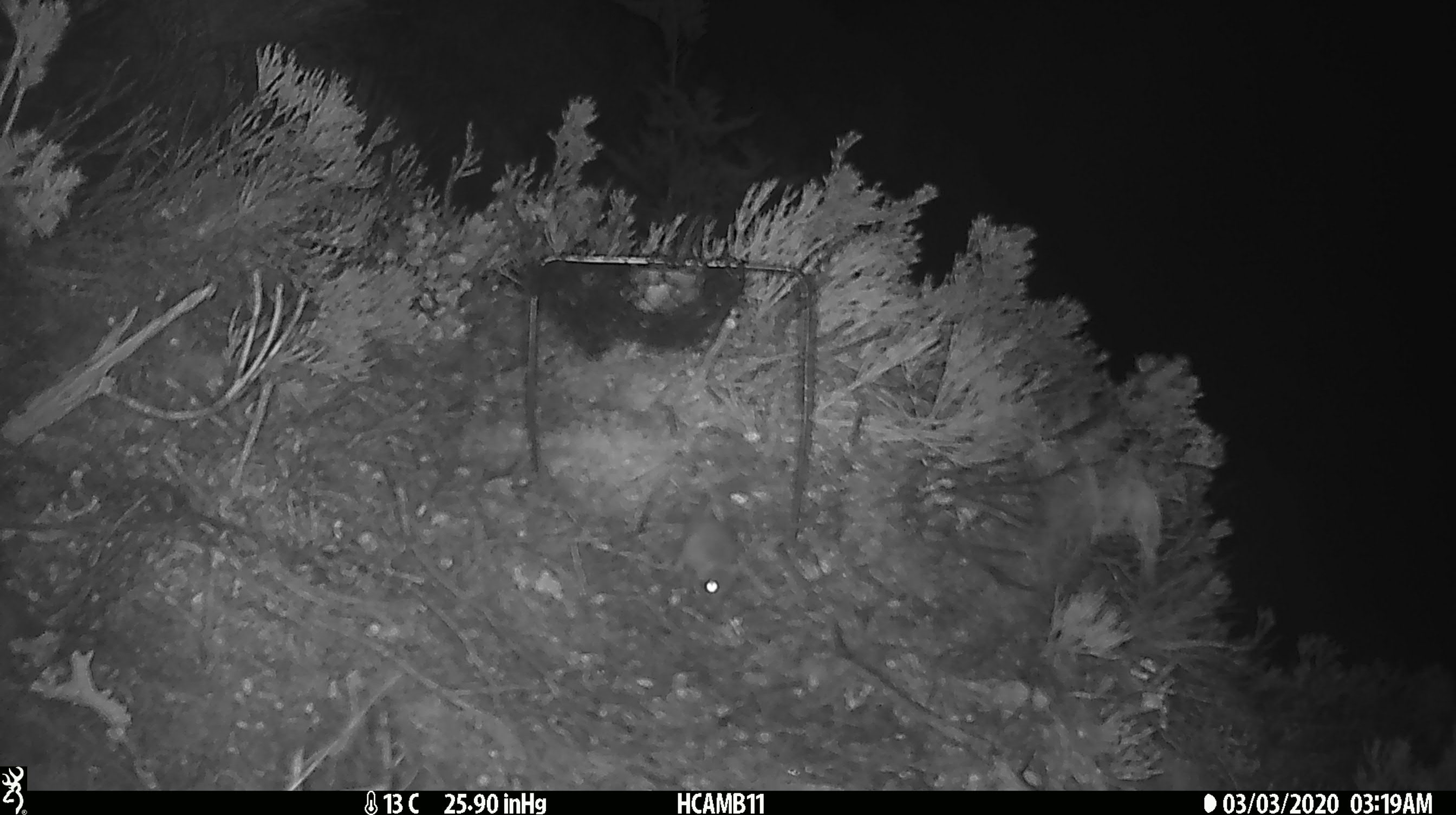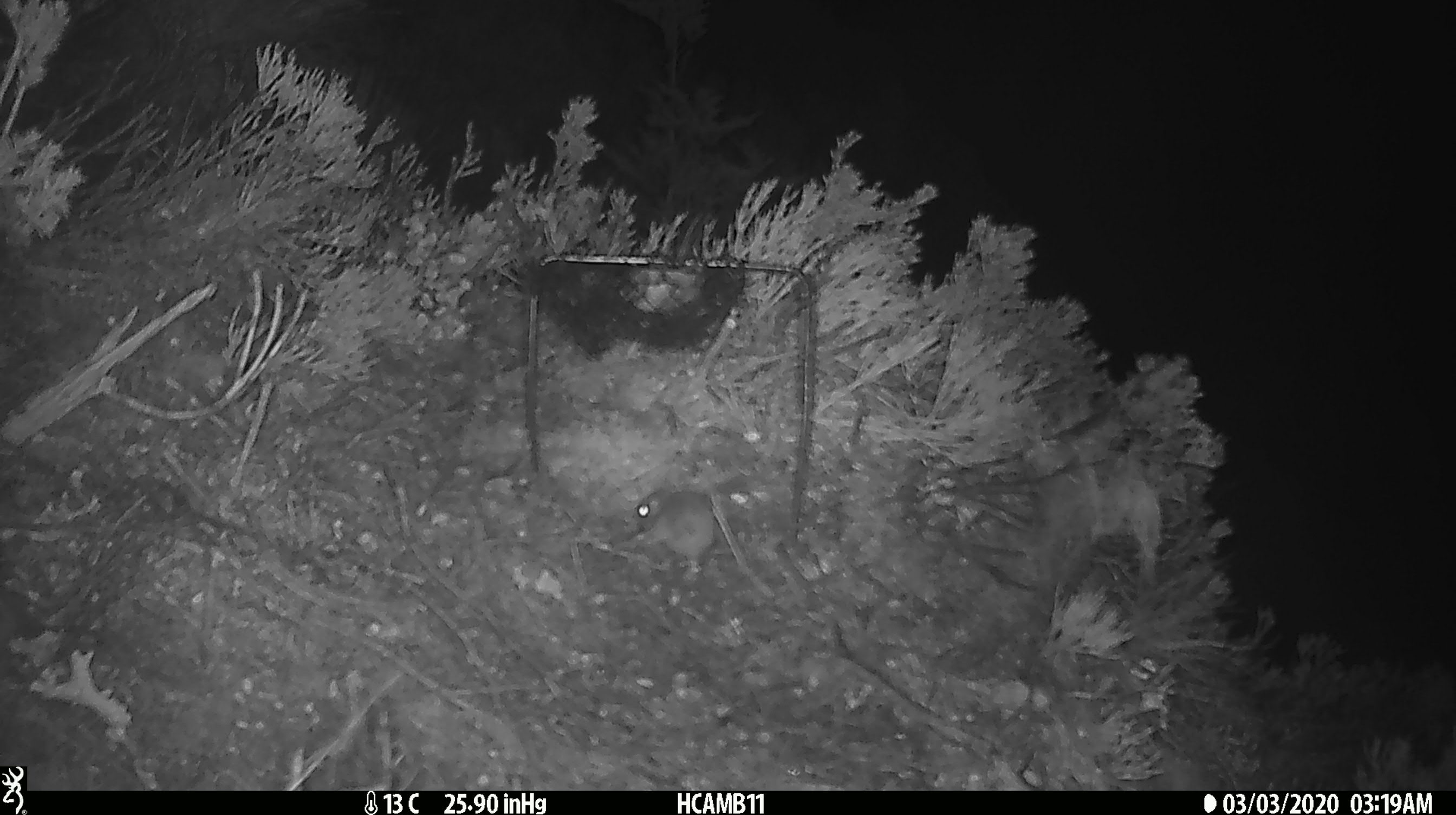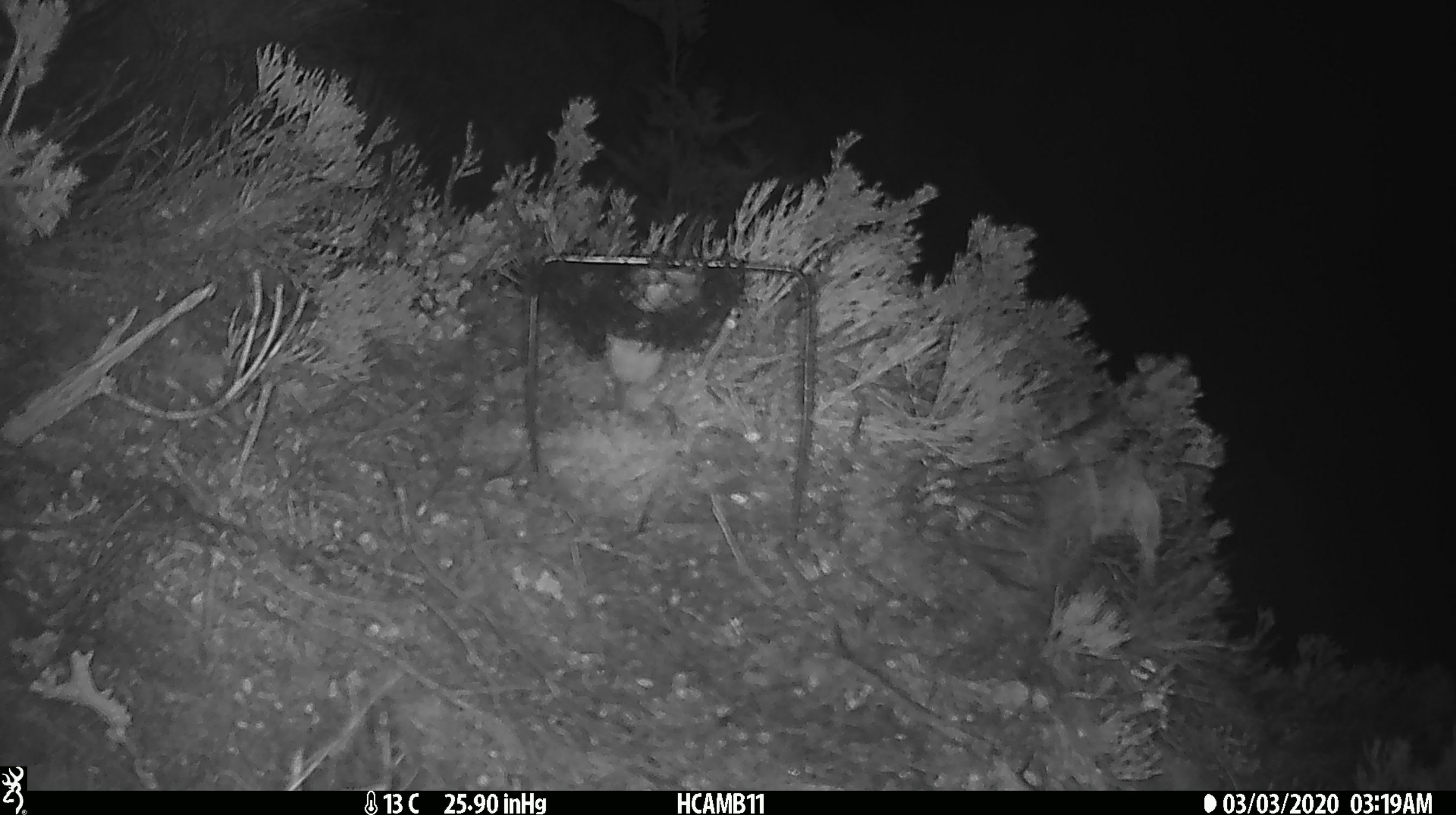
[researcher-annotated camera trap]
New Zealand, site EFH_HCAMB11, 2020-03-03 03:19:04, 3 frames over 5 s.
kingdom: Animalia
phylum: Chordata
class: Mammalia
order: Rodentia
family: Muridae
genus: Mus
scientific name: Mus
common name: mouse